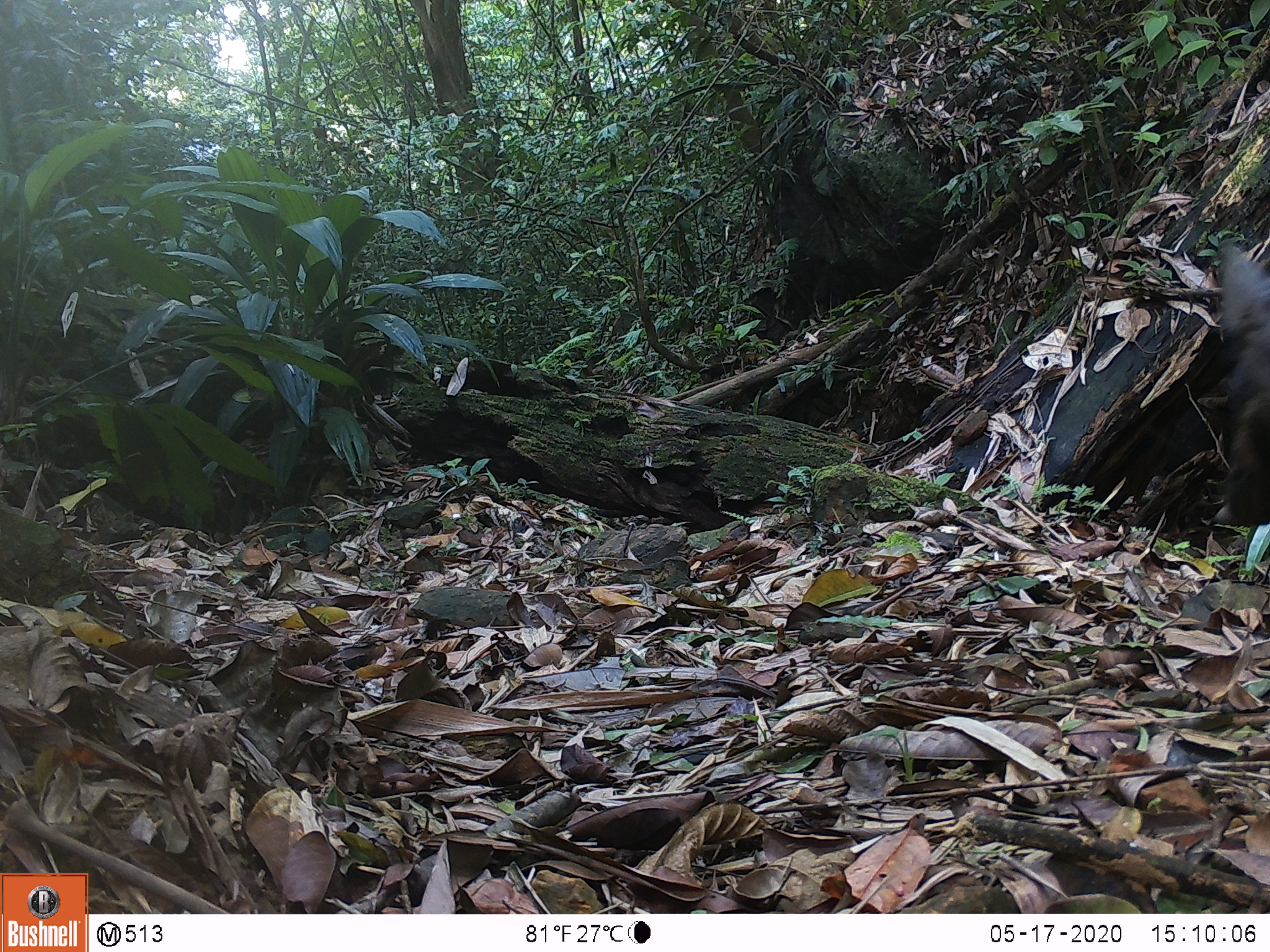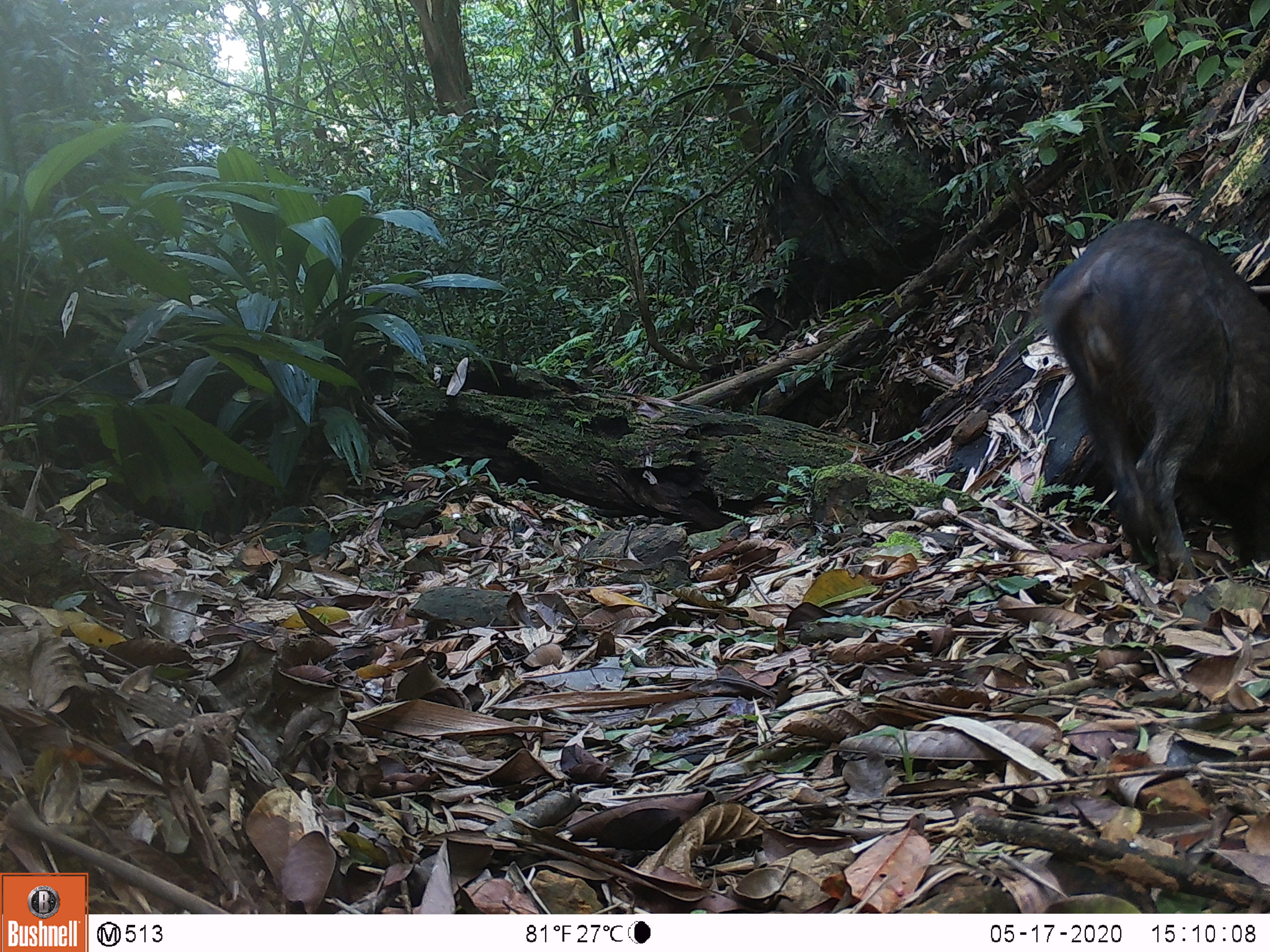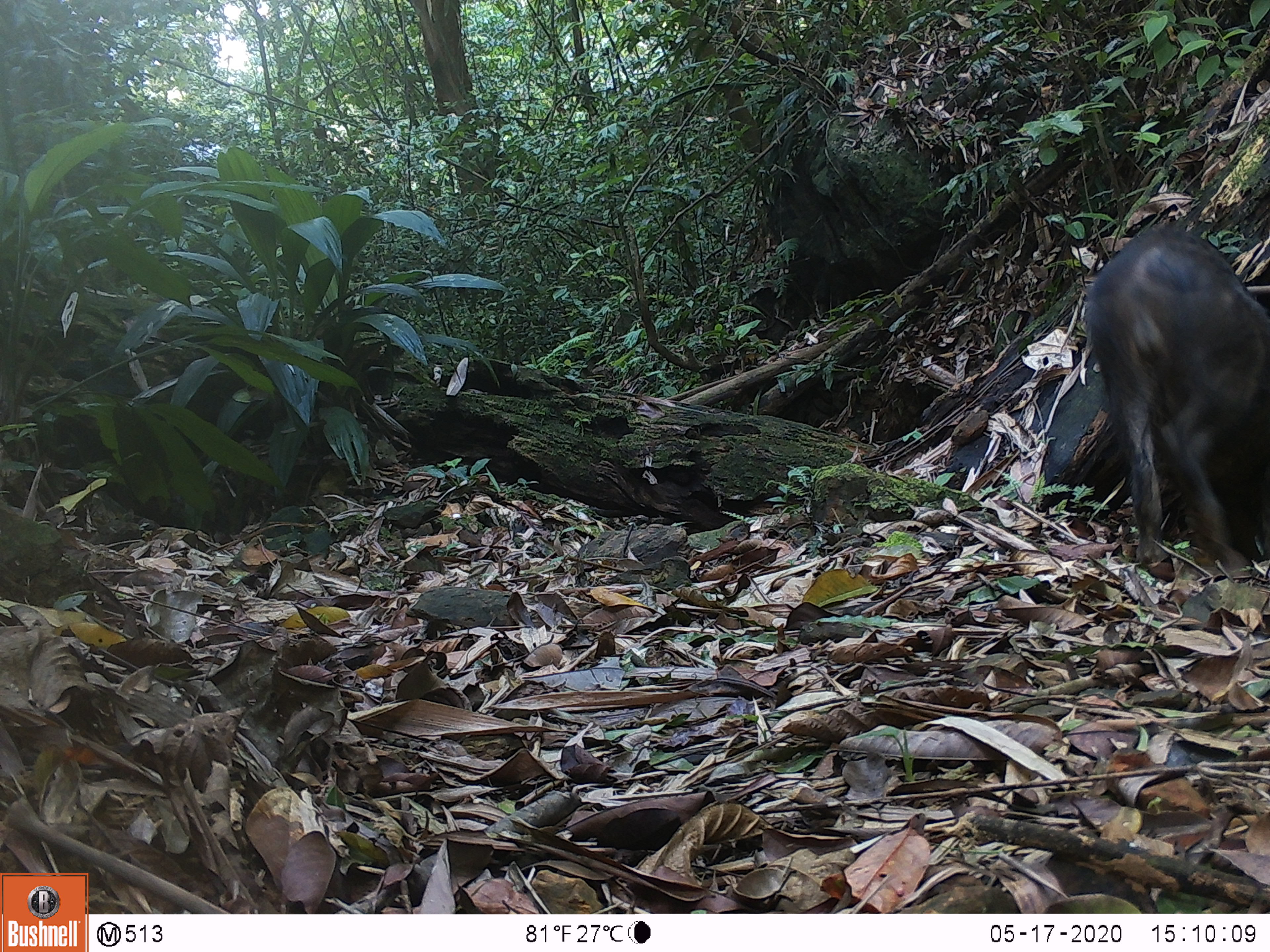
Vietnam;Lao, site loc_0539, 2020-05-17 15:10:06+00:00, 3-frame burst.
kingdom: Animalia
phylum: Chordata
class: Mammalia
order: Artiodactyla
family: Suidae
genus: Sus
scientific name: Sus scrofa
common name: eurasian wild pig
Eurasian wild pig (Sus scrofa). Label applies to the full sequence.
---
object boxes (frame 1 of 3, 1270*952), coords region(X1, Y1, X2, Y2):
eurasian wild pig: region(1215, 238, 1270, 526)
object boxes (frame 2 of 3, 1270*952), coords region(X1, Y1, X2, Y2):
eurasian wild pig: region(1040, 219, 1270, 583)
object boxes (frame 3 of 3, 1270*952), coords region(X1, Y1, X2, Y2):
eurasian wild pig: region(1082, 223, 1270, 575)